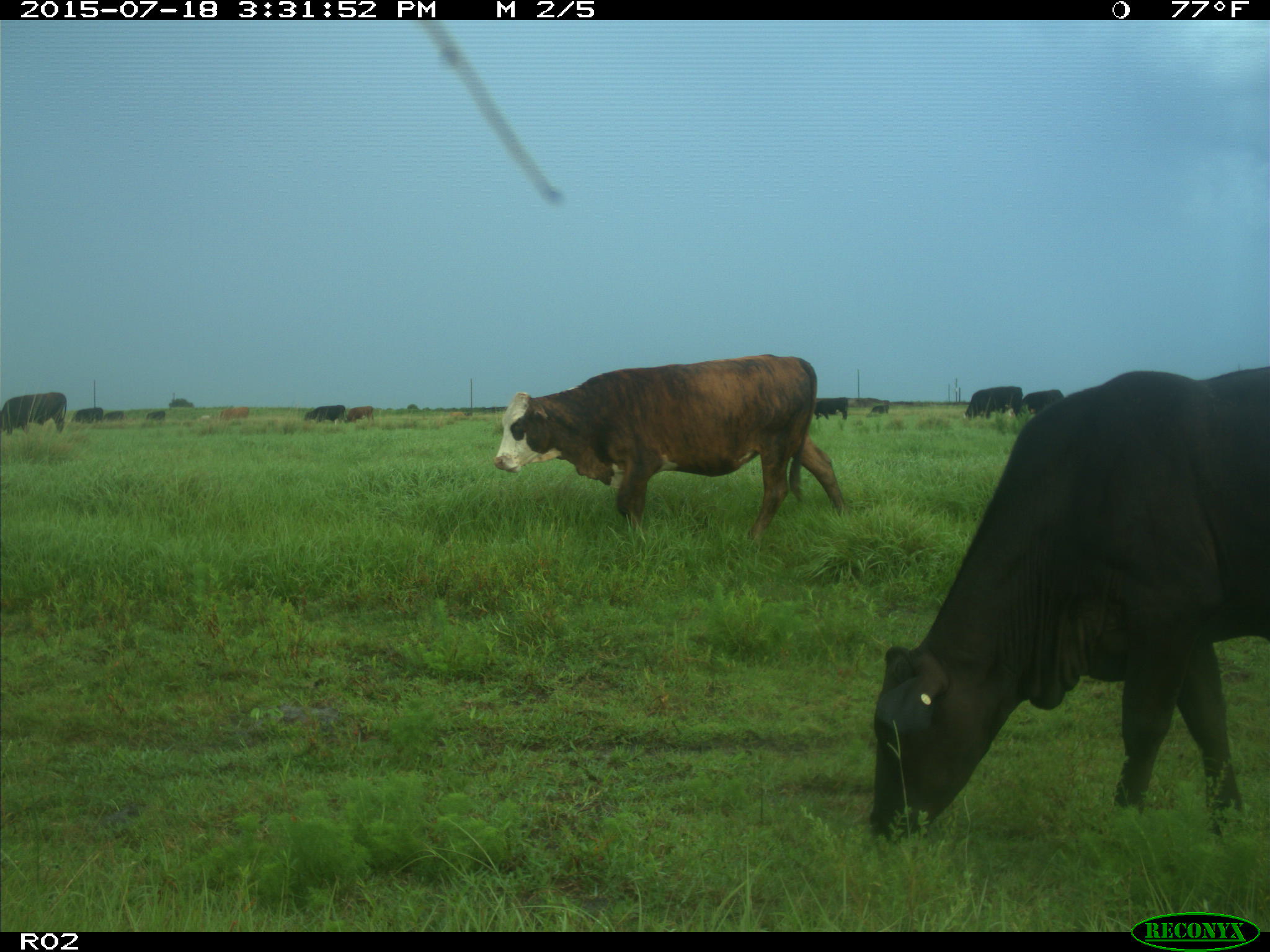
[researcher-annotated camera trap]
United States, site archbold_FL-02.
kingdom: Animalia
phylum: Chordata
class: Mammalia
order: Artiodactyla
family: Bovidae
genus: Bos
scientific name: Bos taurus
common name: domestic cow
Bos taurus (domestic cow).